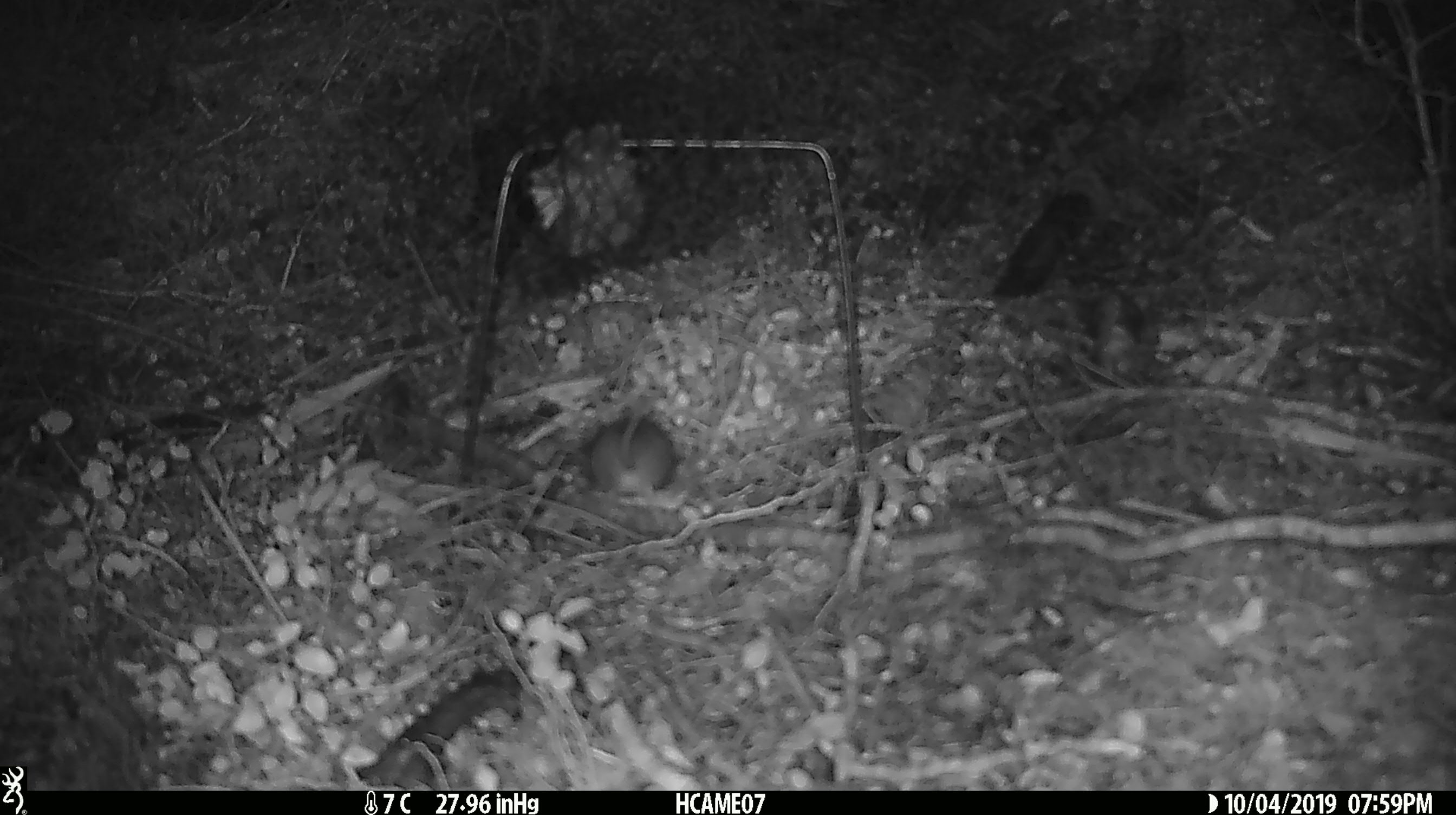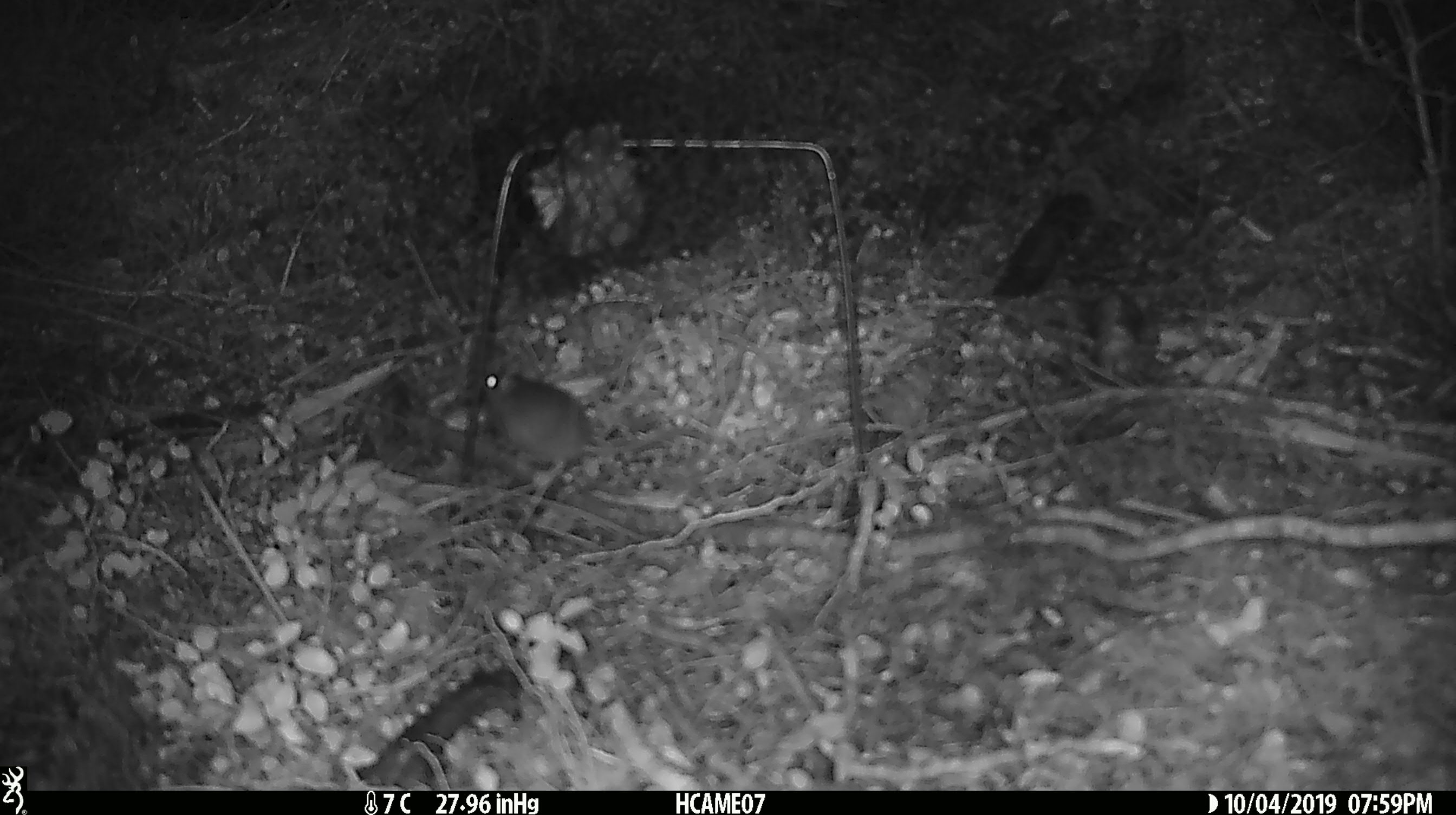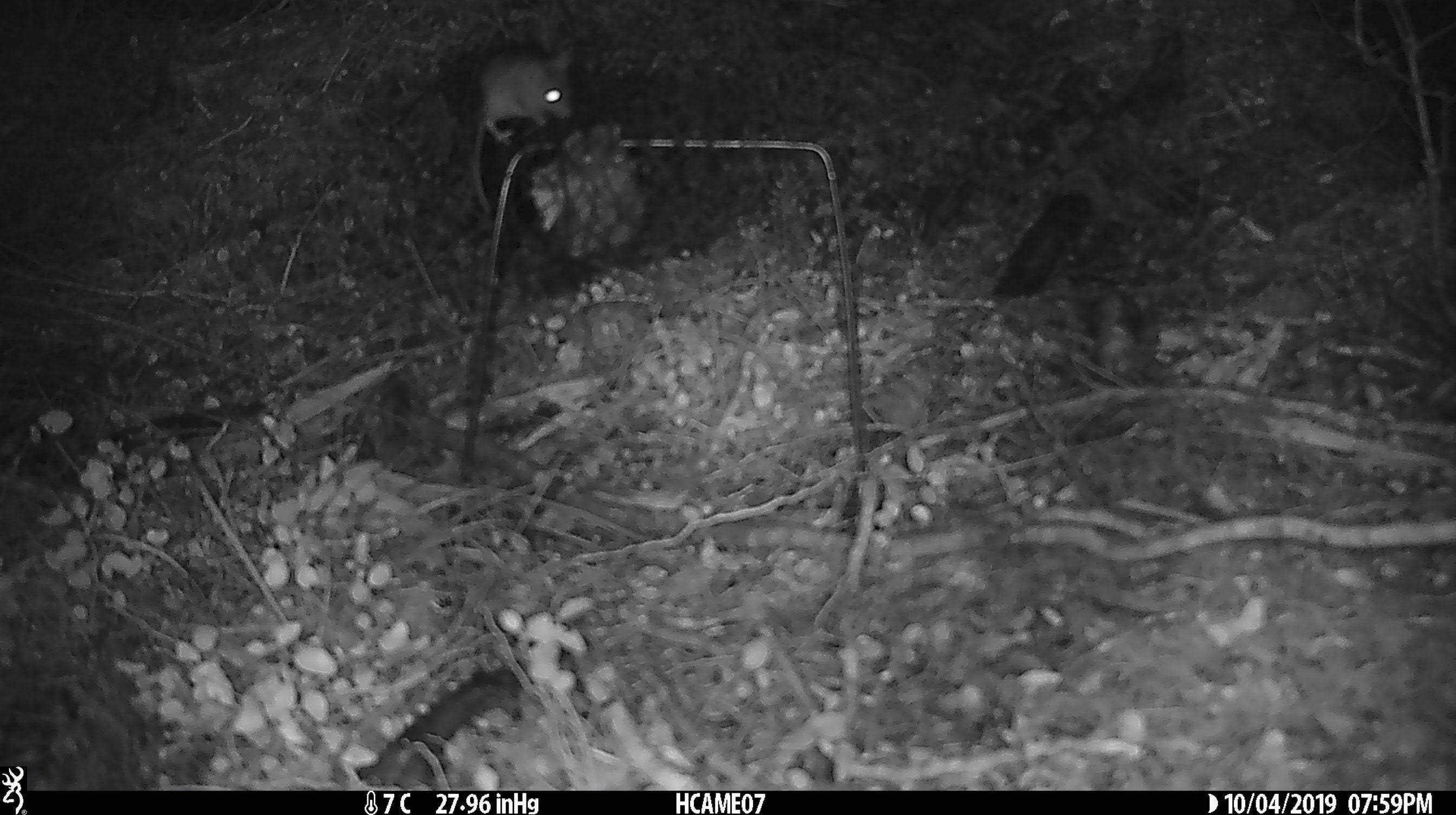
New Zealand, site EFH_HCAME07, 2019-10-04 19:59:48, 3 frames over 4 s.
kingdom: Animalia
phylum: Chordata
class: Mammalia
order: Rodentia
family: Muridae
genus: Mus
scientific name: Mus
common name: mouse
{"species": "mouse (Mus)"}